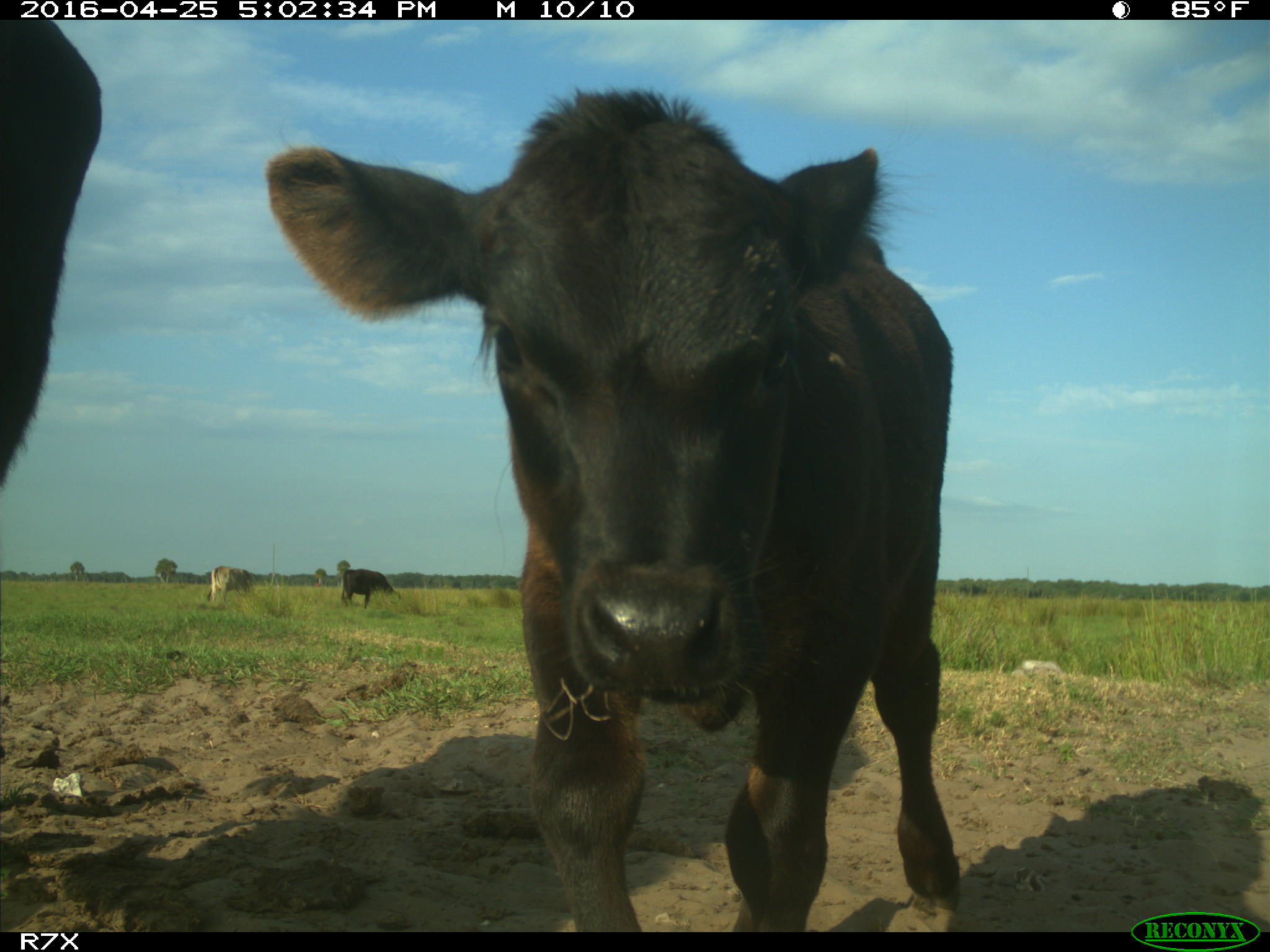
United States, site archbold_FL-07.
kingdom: Animalia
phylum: Chordata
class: Mammalia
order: Artiodactyla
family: Bovidae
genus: Bos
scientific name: Bos taurus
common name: domestic cow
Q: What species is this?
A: Bos taurus (domestic cow).